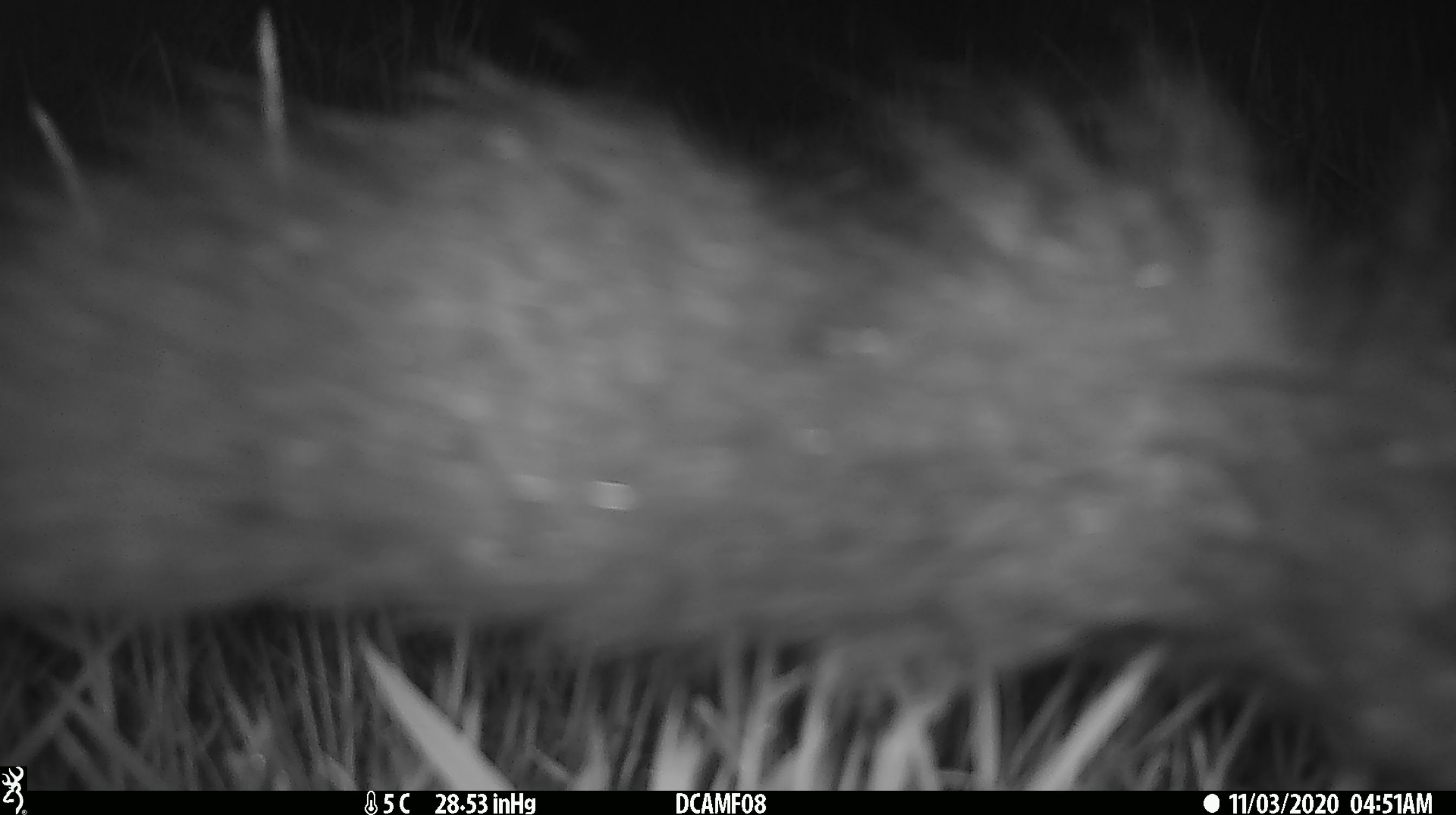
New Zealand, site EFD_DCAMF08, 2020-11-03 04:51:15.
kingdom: Animalia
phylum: Chordata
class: Mammalia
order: Diprotodontia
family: Phalangeridae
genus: Trichosurus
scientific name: Trichosurus vulpecula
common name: common brushtail possum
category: possum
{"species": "possum (common brushtail possum) (Trichosurus vulpecula)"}